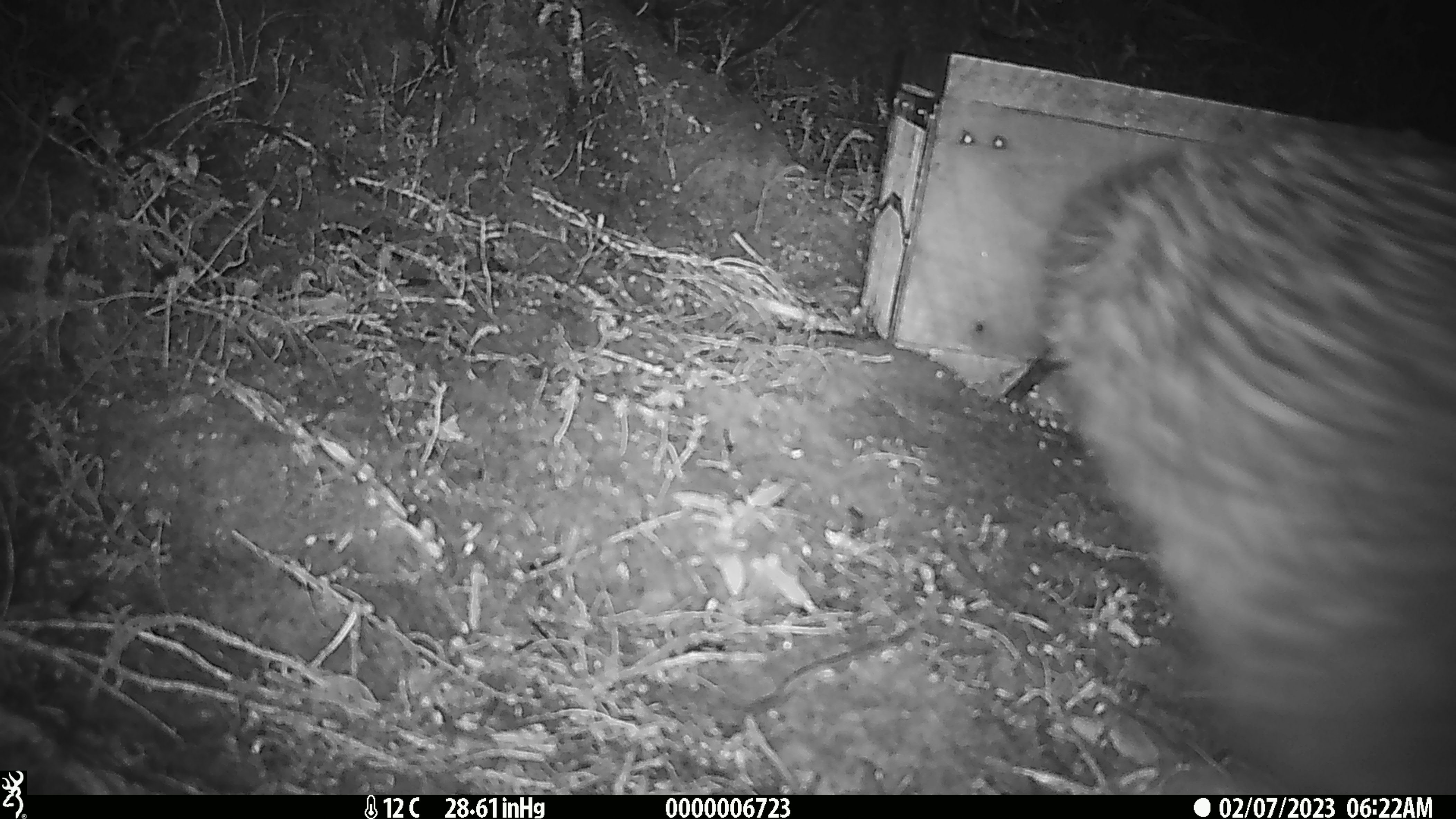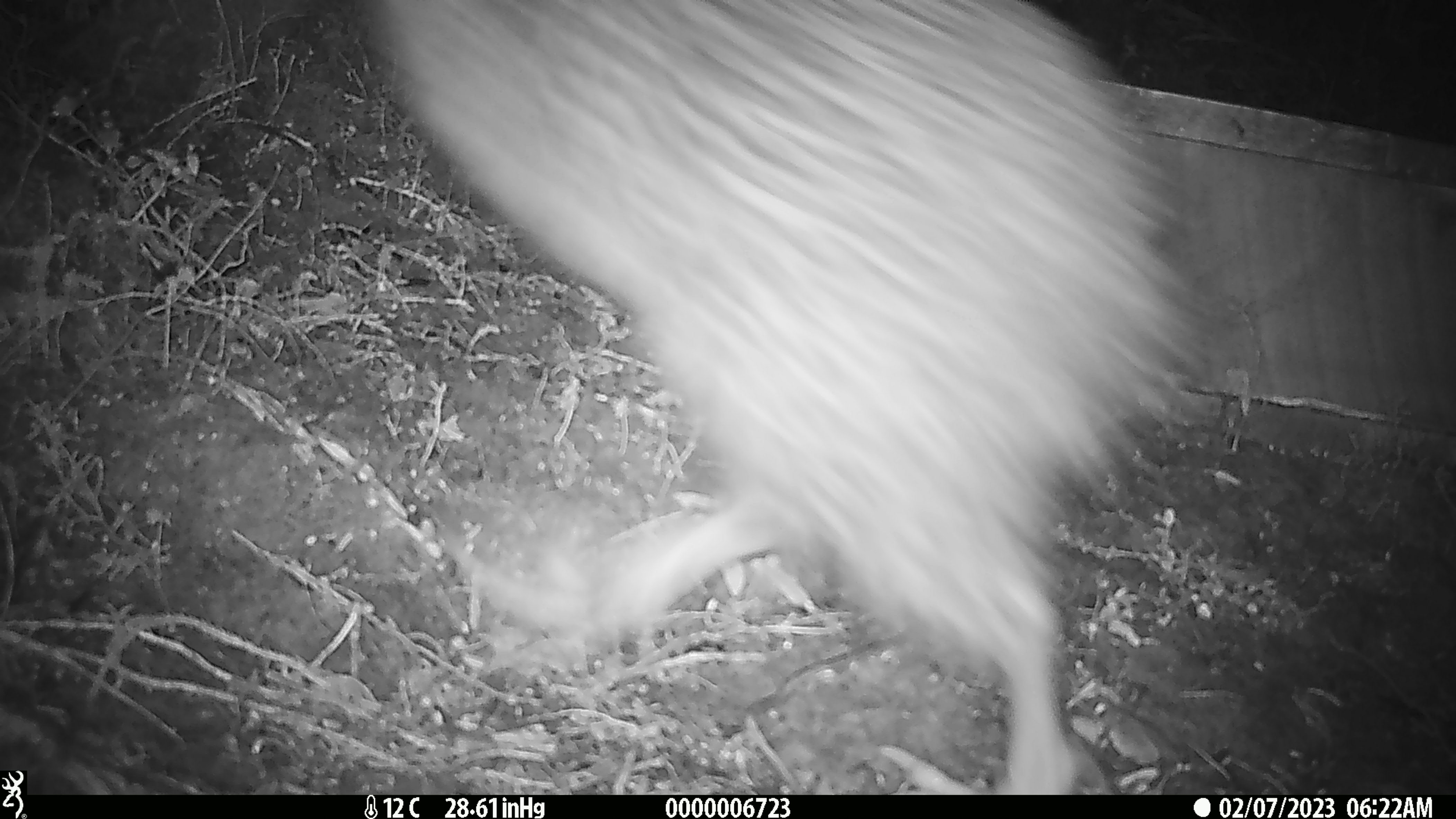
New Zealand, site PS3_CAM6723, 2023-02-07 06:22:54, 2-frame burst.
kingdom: Animalia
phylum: Chordata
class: Aves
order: Apterygiformes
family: Apterygidae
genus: Apteryx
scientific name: Apteryx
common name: kiwi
Kiwi (Apteryx).